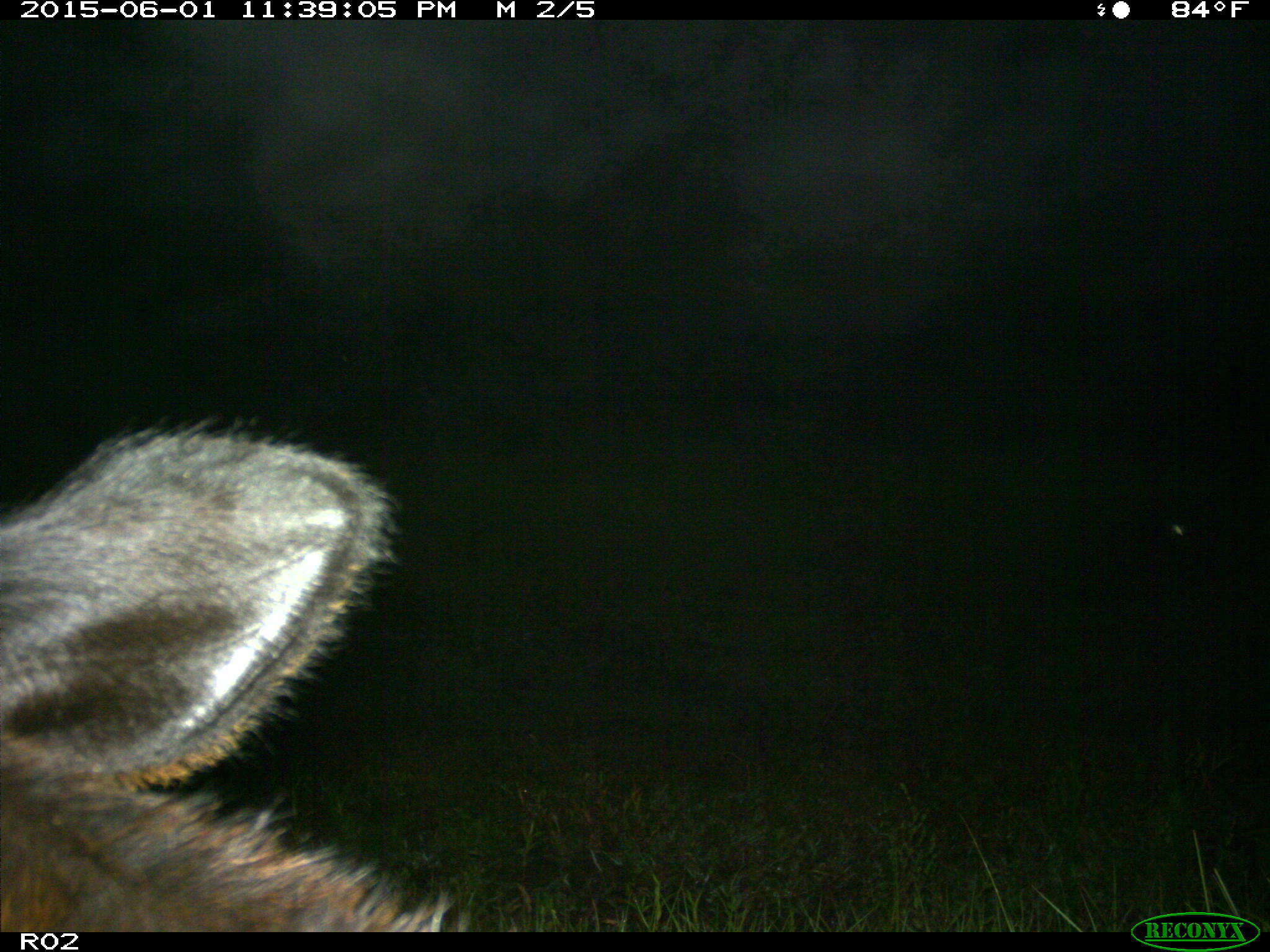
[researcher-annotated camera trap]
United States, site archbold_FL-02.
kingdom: Animalia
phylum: Chordata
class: Mammalia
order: Artiodactyla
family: Bovidae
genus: Bos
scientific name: Bos taurus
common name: domestic cow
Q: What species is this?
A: Bos taurus (domestic cow).